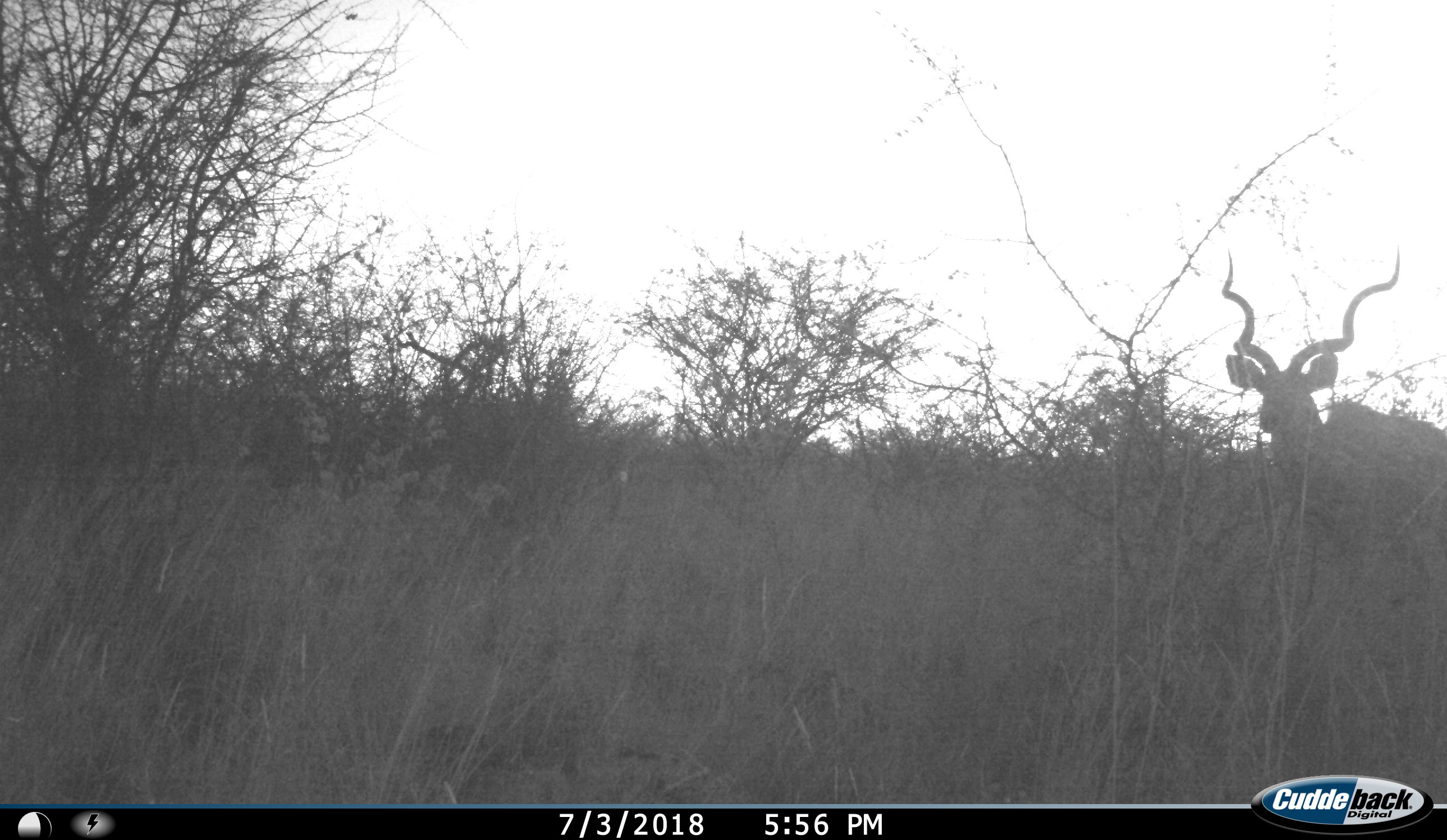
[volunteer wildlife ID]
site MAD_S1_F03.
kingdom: Animalia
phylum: Chordata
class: Mammalia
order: Artiodactyla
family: Bovidae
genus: Tragelaphus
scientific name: Tragelaphus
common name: kudu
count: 1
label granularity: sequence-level